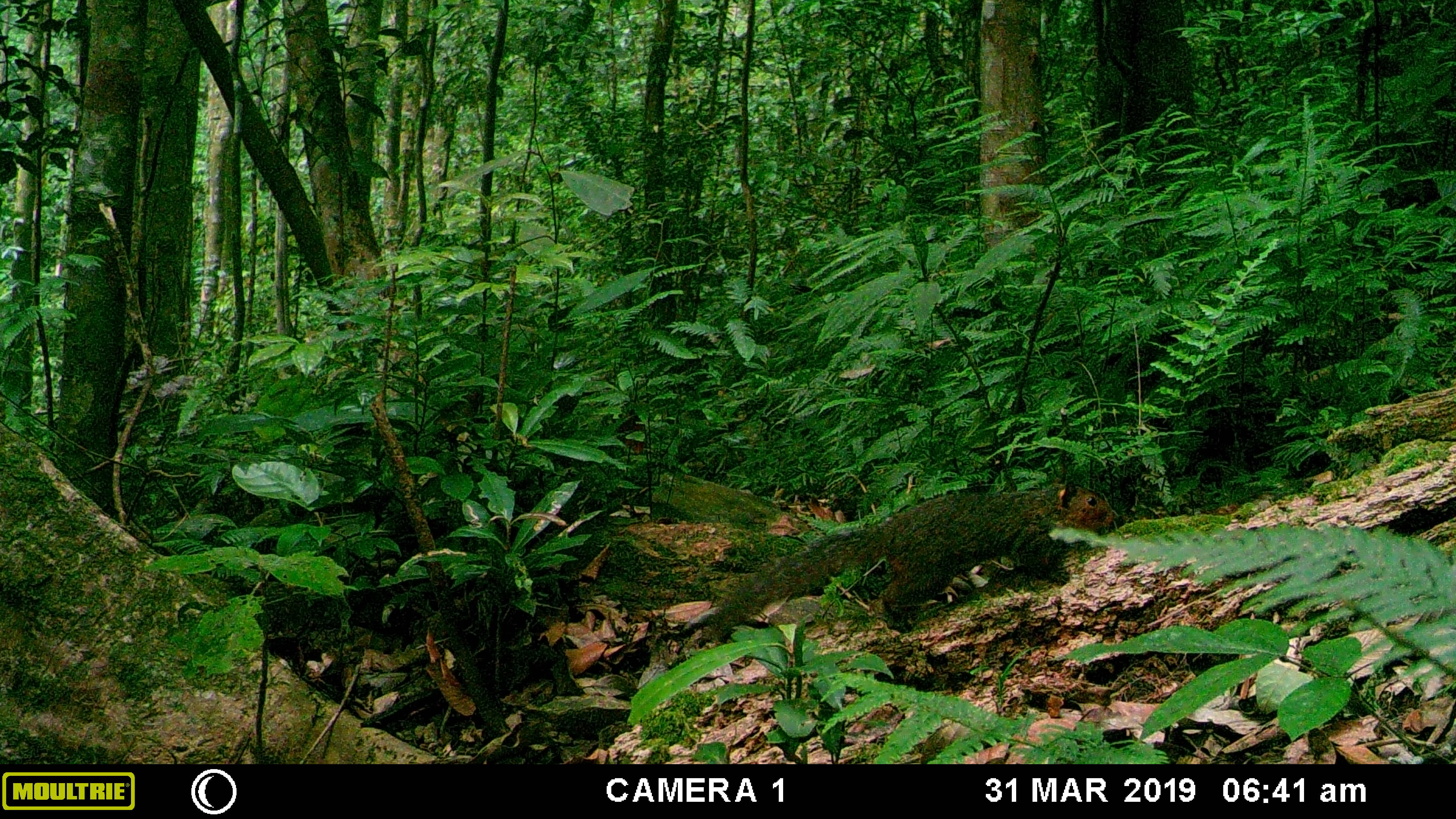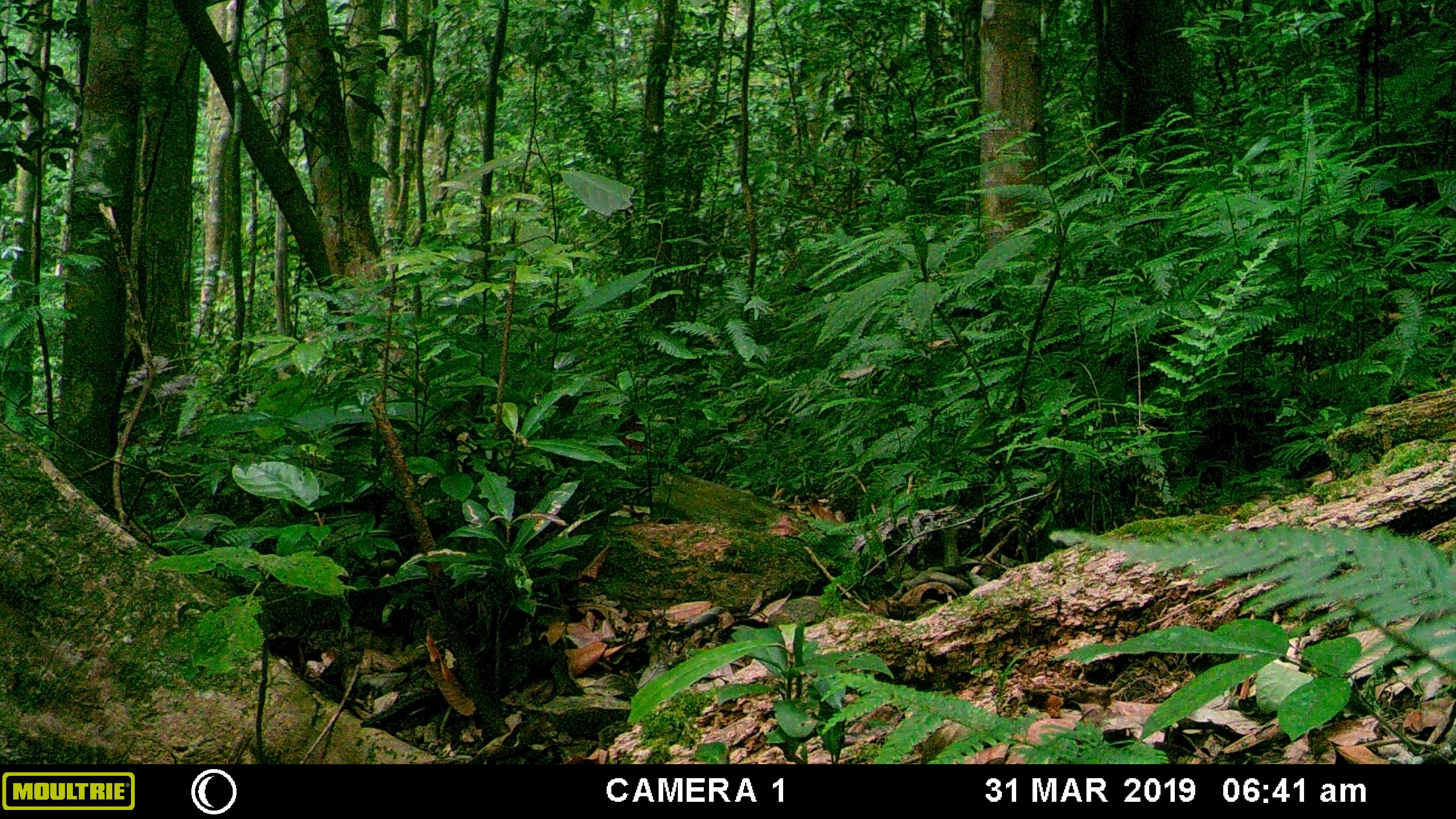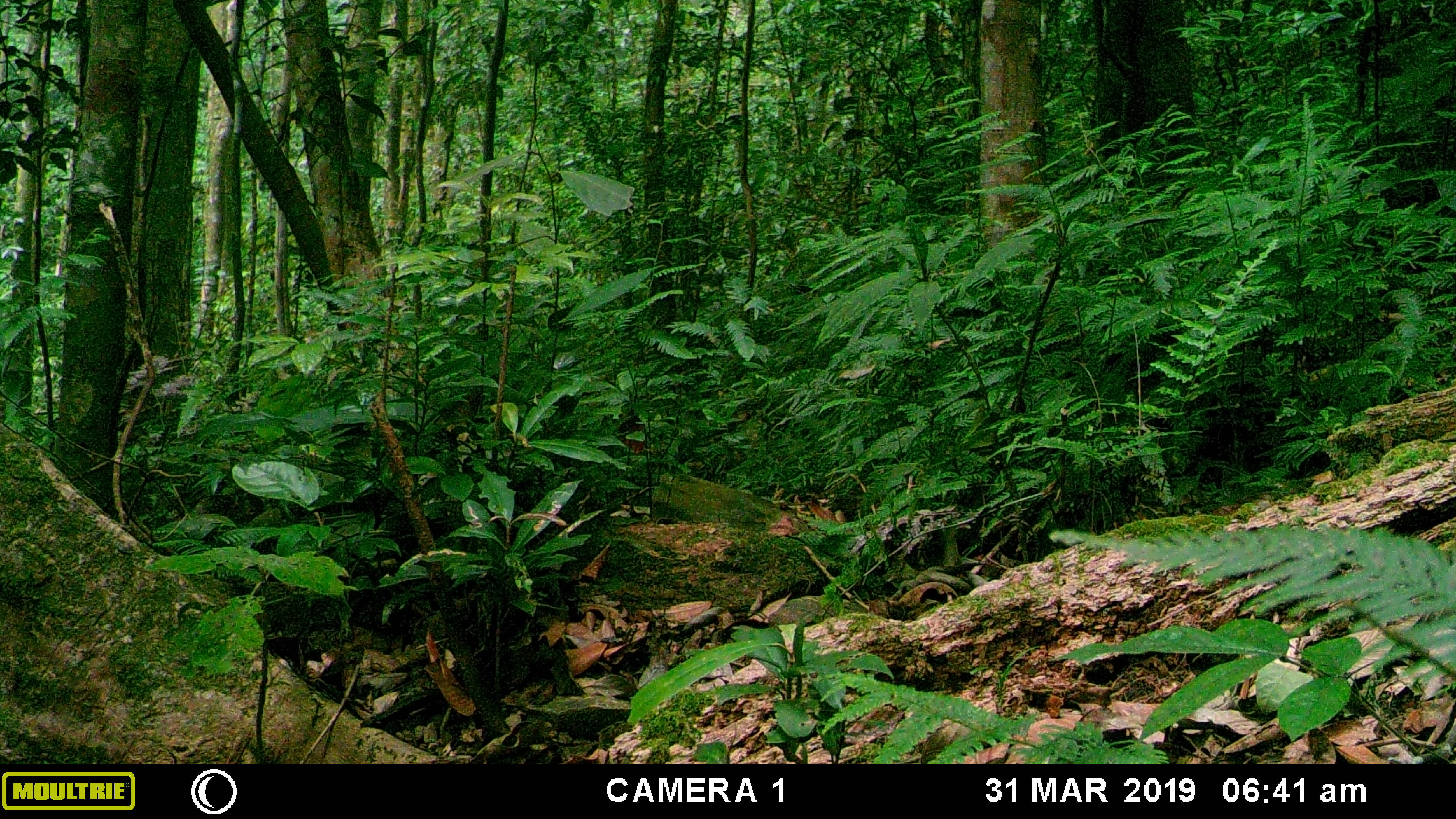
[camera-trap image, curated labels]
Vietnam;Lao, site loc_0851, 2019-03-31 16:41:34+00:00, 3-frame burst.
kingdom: Animalia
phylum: Chordata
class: Mammalia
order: Rodentia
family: Sciuridae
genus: Dremomys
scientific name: Dremomys rufigenis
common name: red-cheeked squirrel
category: red cheeked squirrel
Red cheeked squirrel (red-cheeked squirrel) (Dremomys rufigenis). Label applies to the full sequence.